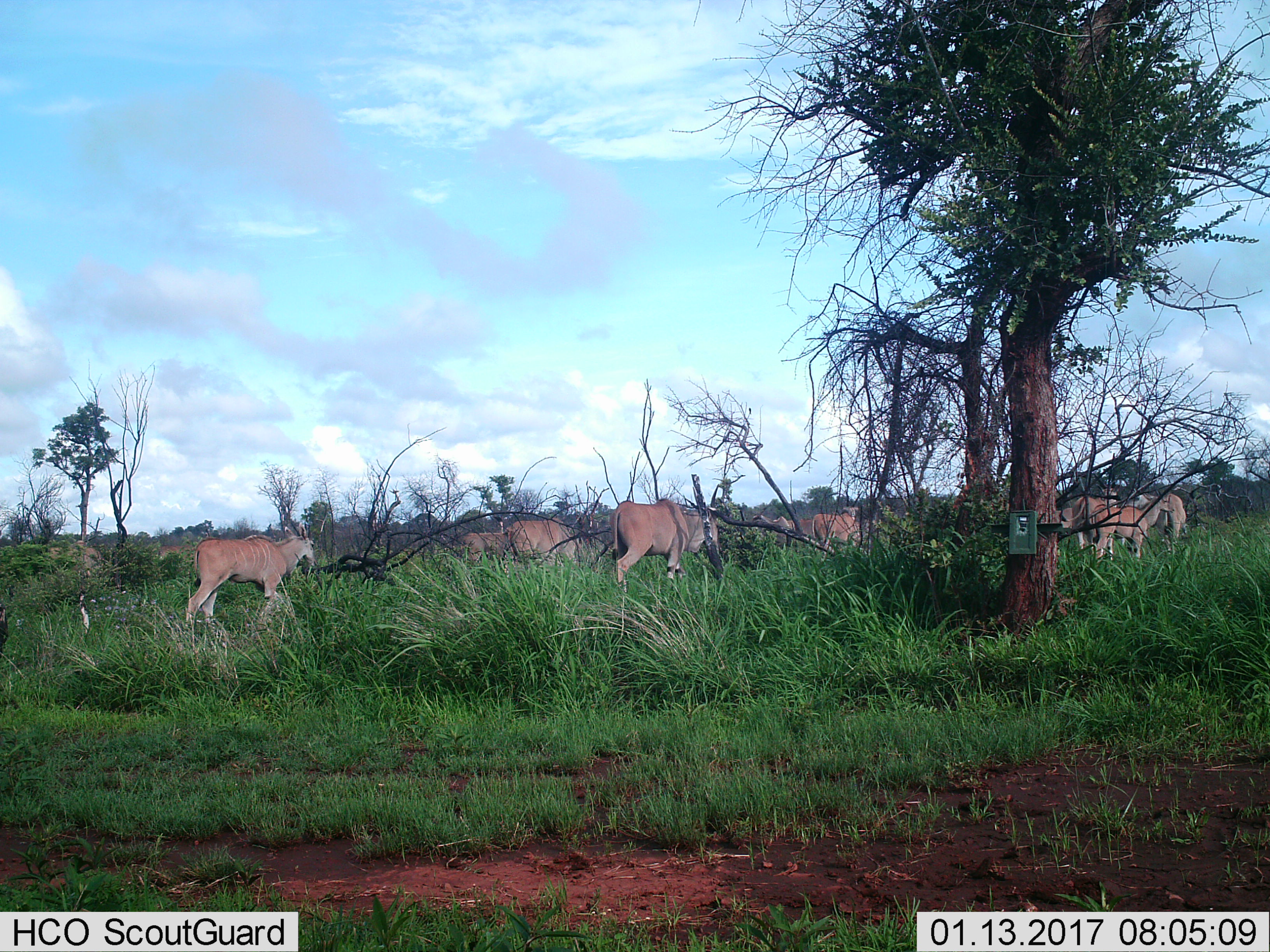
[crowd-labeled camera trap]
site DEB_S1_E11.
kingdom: Animalia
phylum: Chordata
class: Mammalia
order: Artiodactyla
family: Bovidae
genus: Tragelaphus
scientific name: Tragelaphus oryx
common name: eland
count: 11-50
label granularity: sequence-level